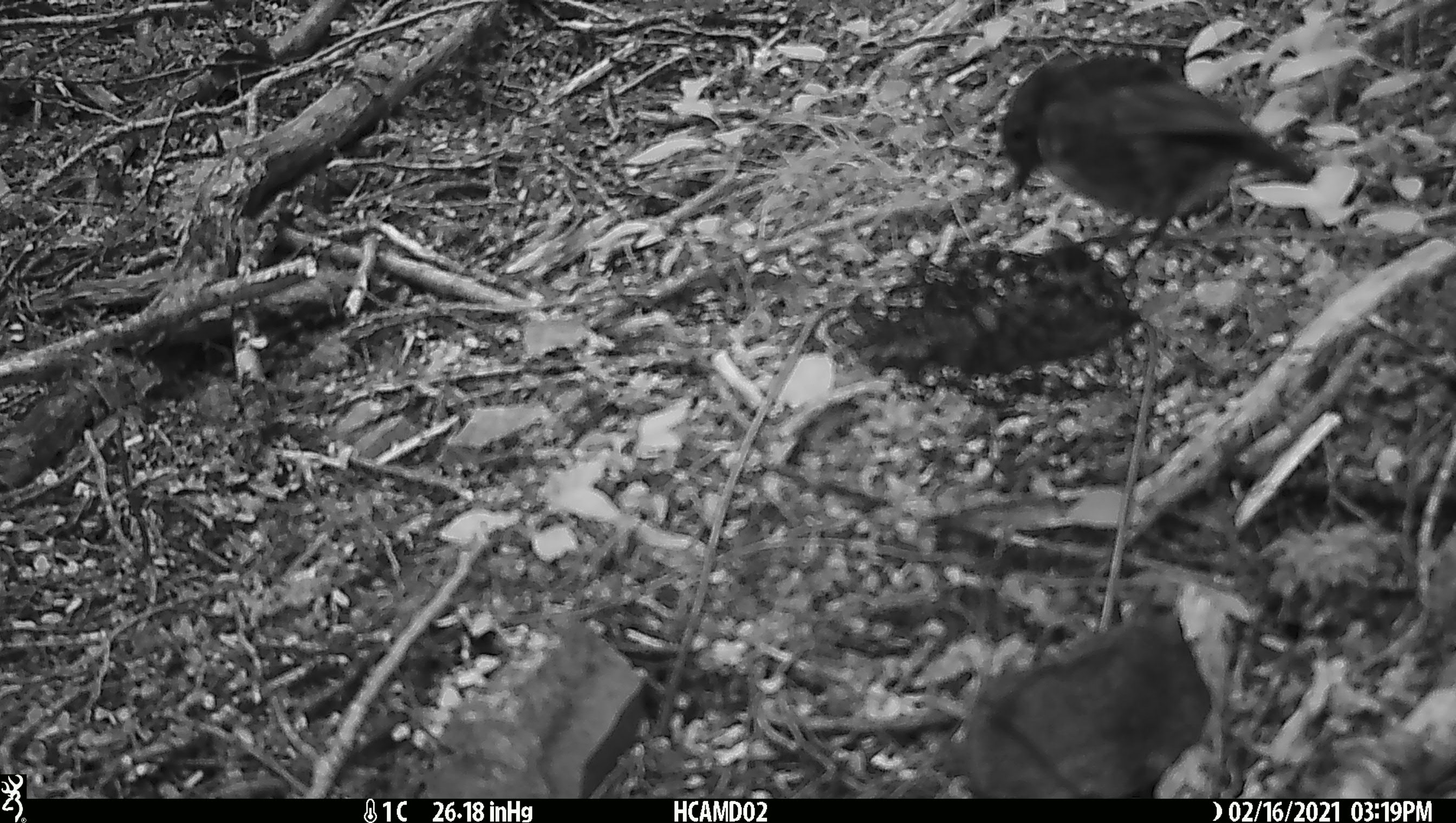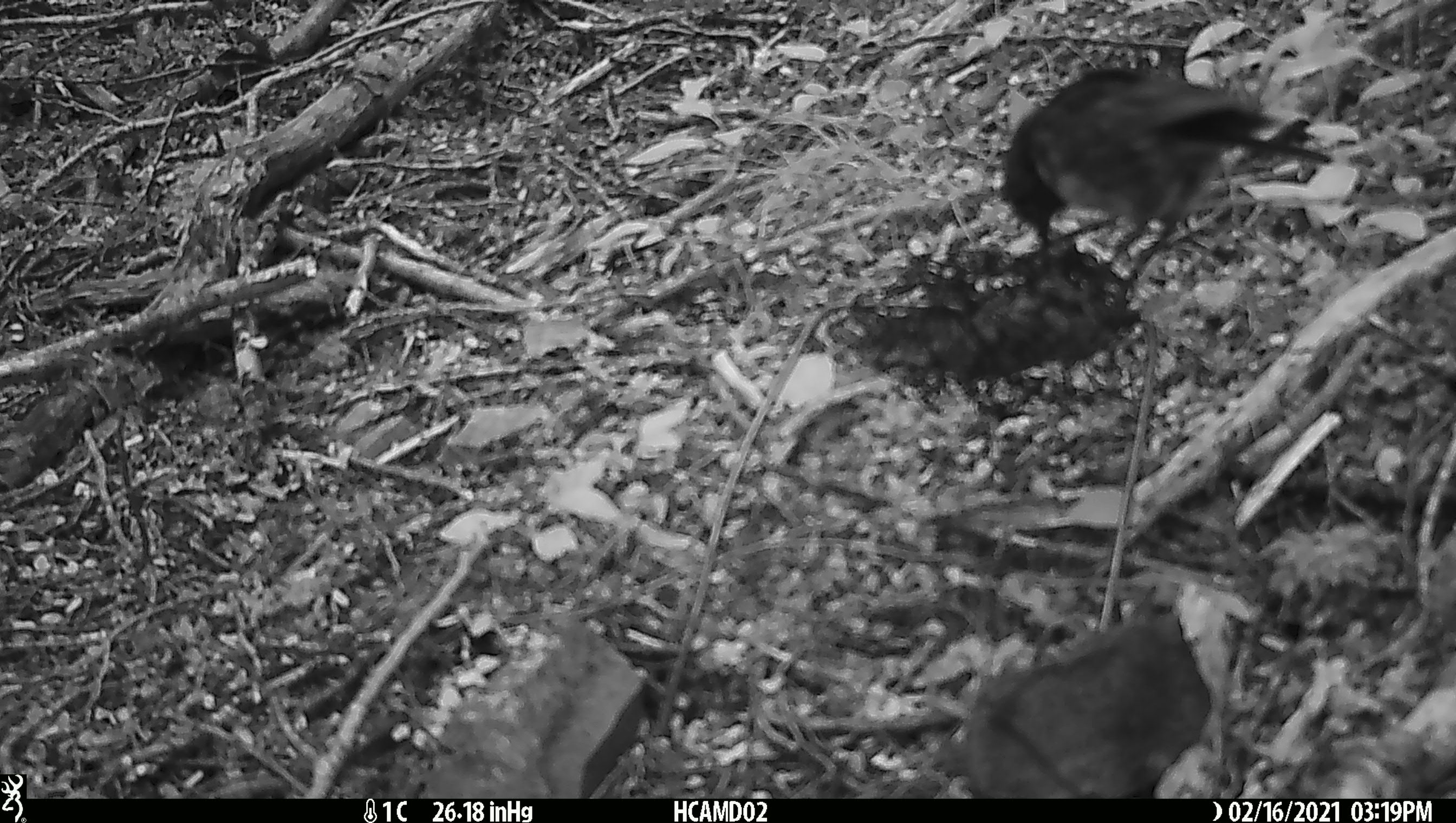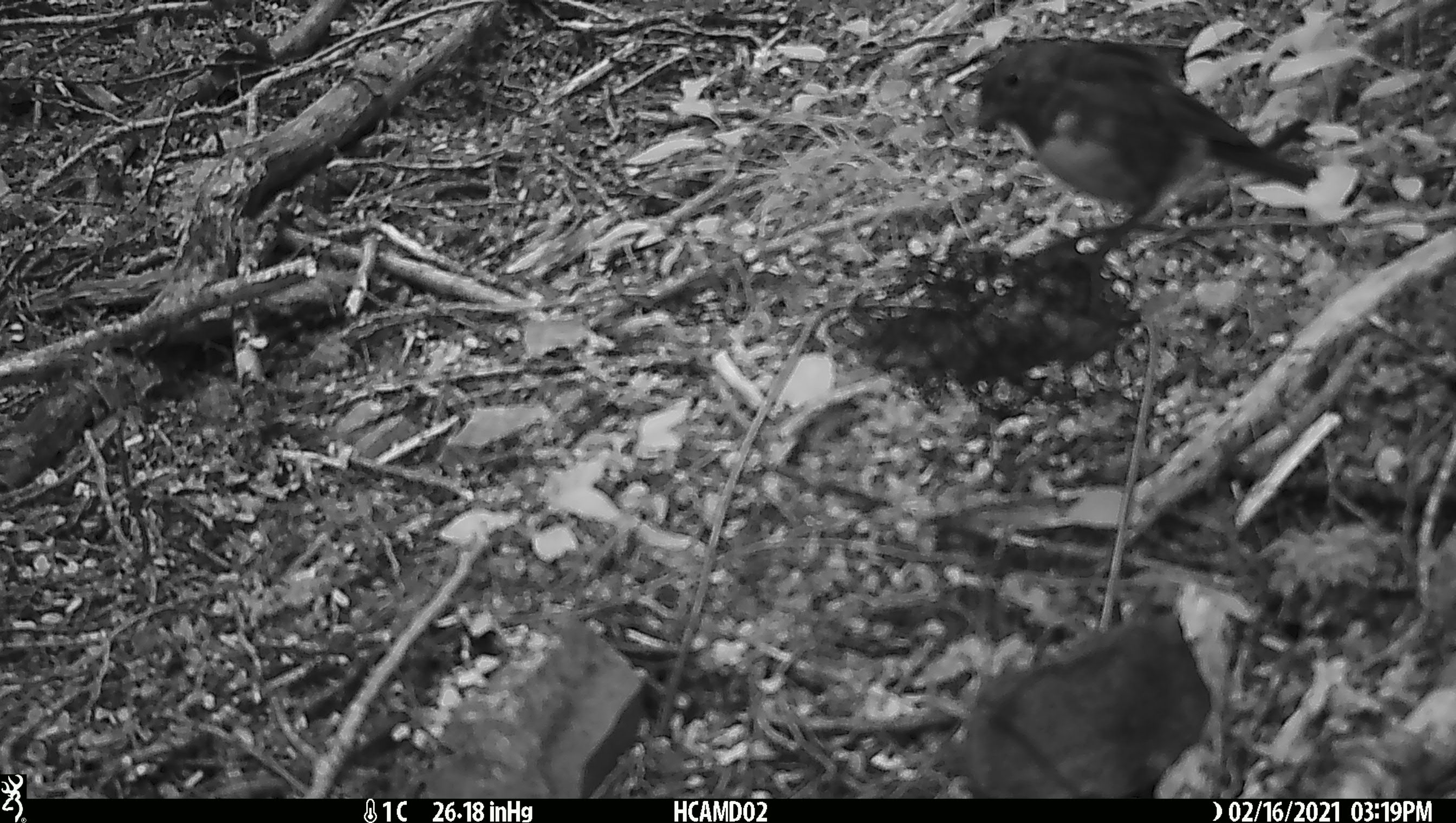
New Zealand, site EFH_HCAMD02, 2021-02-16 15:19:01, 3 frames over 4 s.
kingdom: Animalia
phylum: Chordata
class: Aves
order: Passeriformes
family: Petroicidae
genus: Petroica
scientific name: Petroica australis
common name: new zealand robin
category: robin